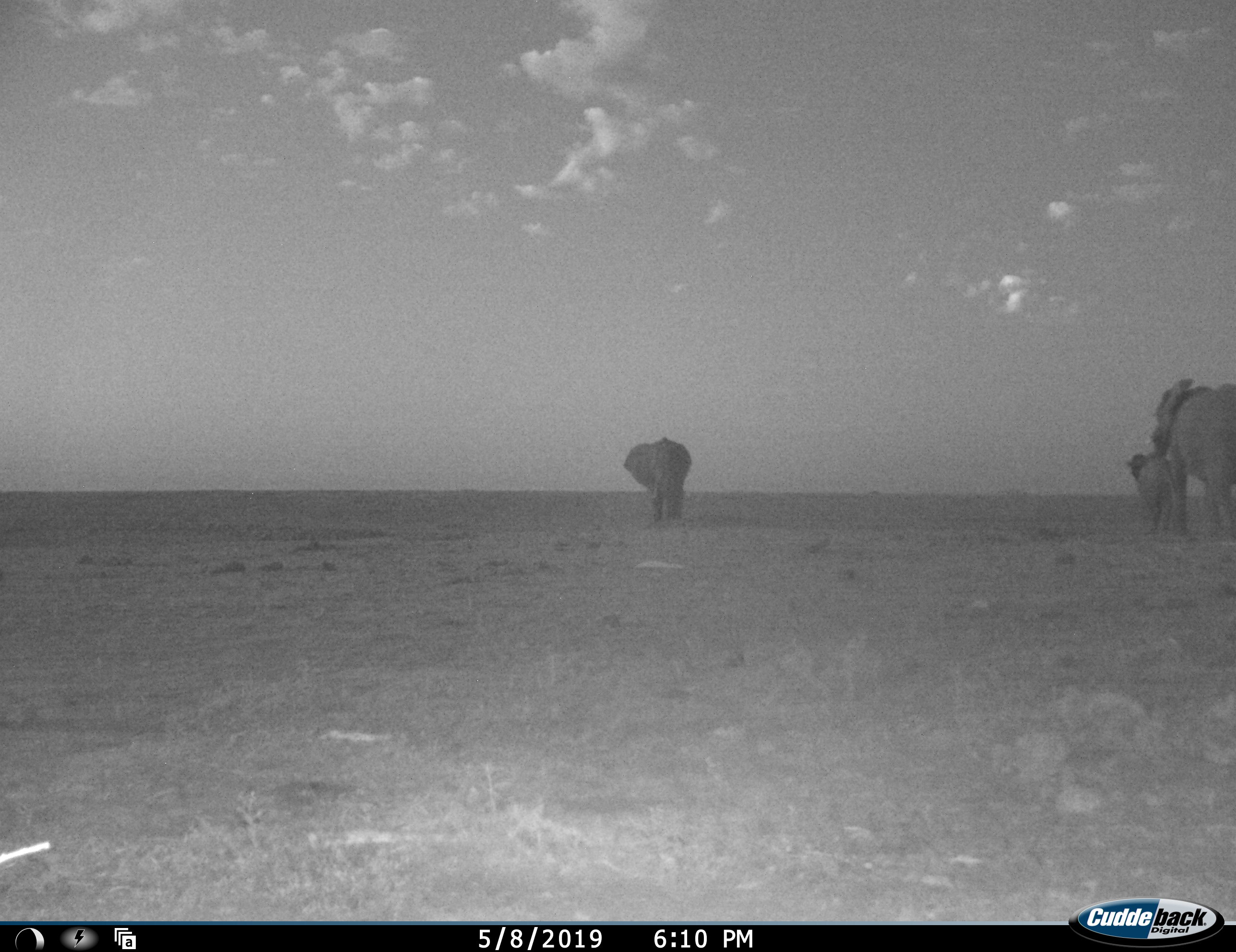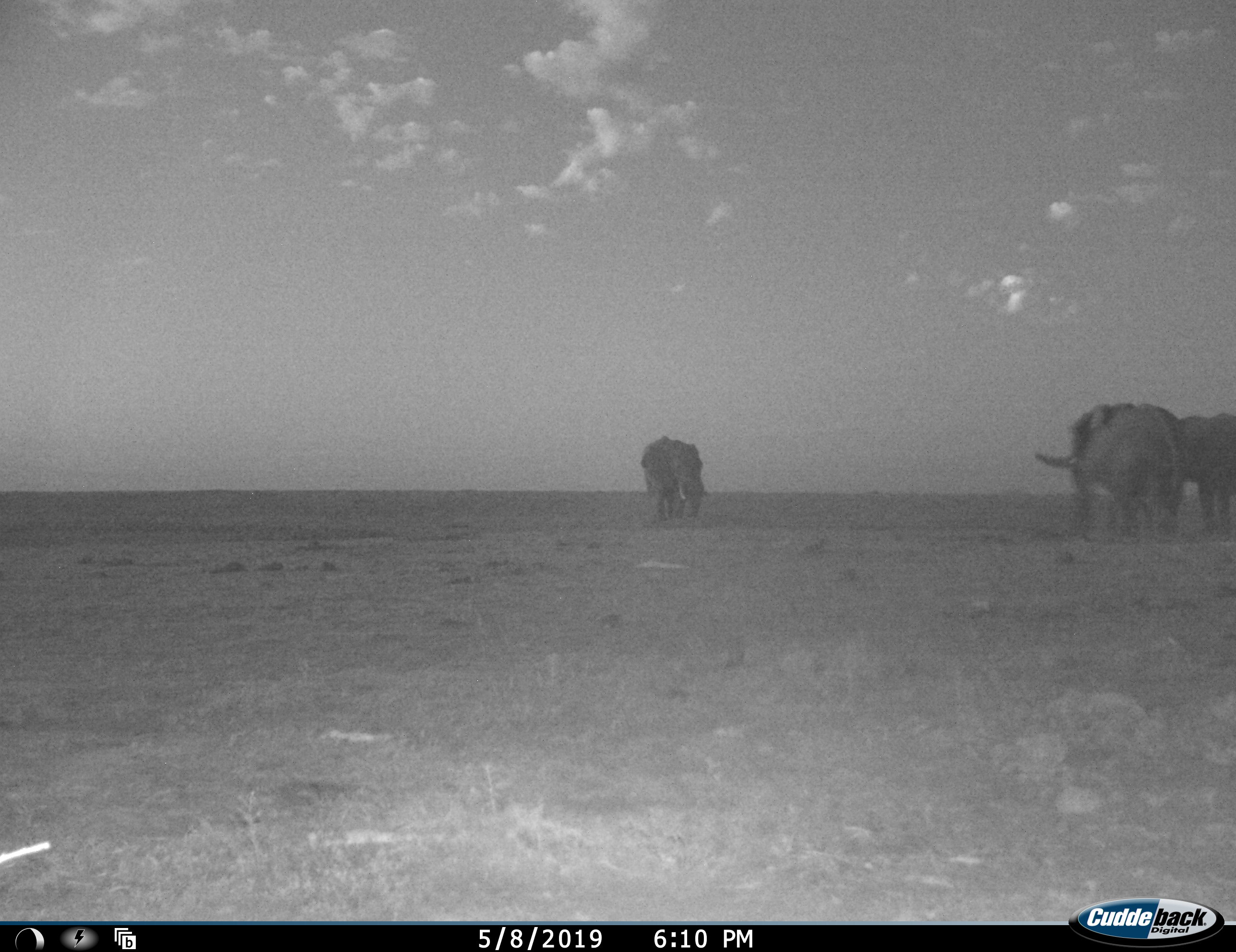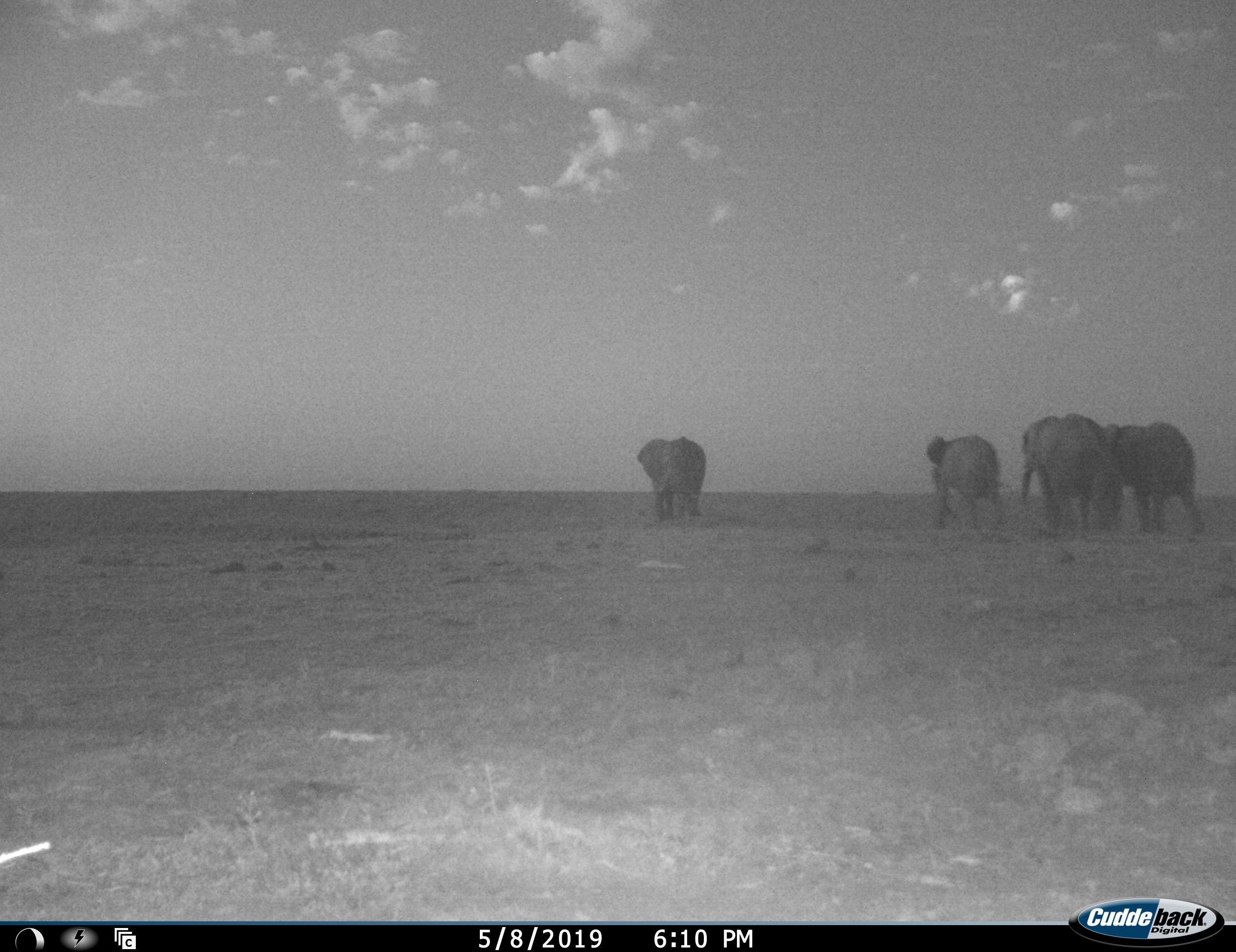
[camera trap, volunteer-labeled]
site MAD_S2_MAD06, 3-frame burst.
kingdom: Animalia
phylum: Chordata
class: Mammalia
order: Proboscidea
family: Elephantidae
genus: Loxodonta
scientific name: Loxodonta africana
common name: african bush elephant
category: elephant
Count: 4.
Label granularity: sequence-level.